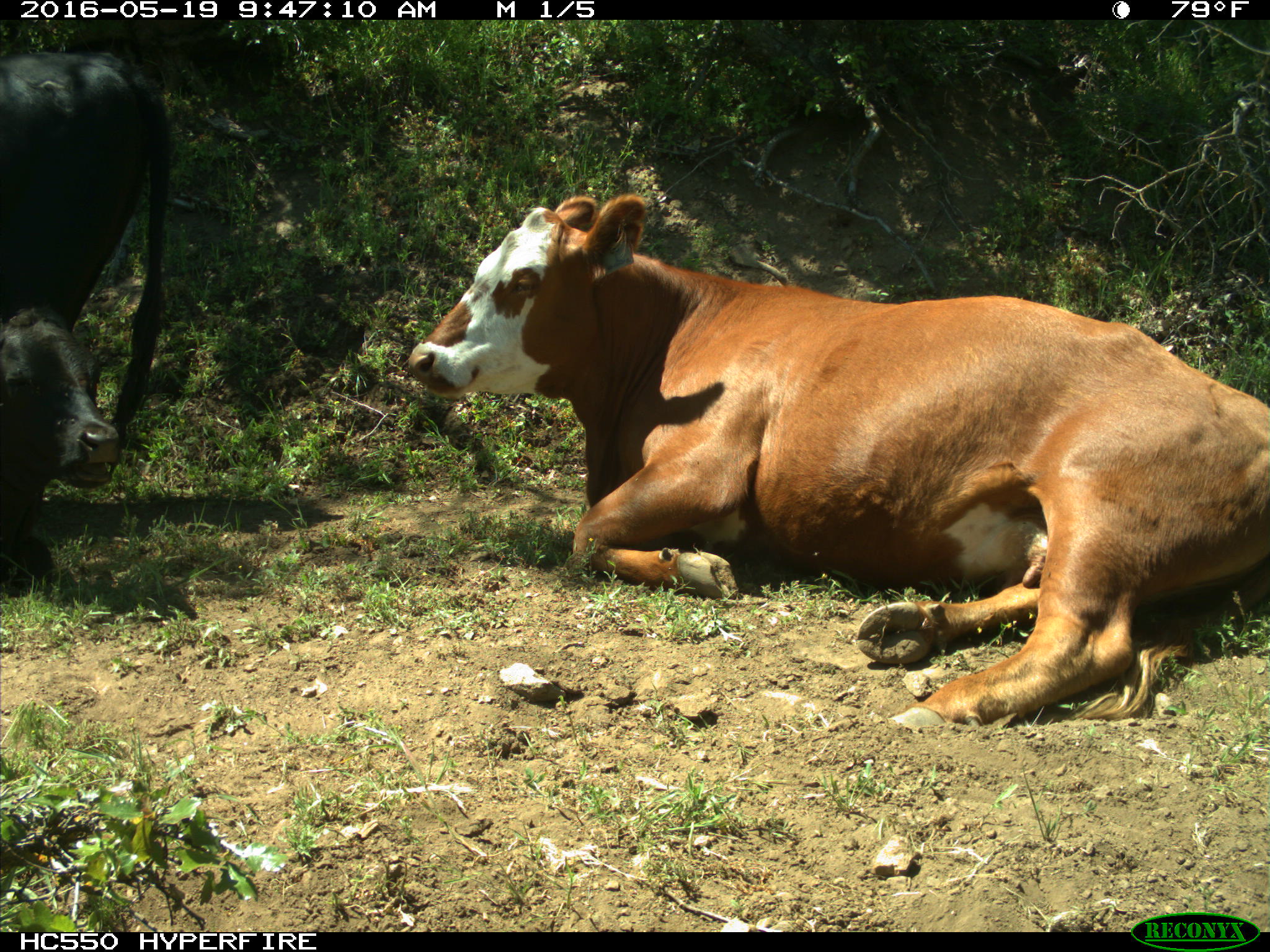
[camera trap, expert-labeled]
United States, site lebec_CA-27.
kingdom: Animalia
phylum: Chordata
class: Mammalia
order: Artiodactyla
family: Bovidae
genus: Bos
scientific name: Bos taurus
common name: domestic cow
Bos taurus (domestic cow).